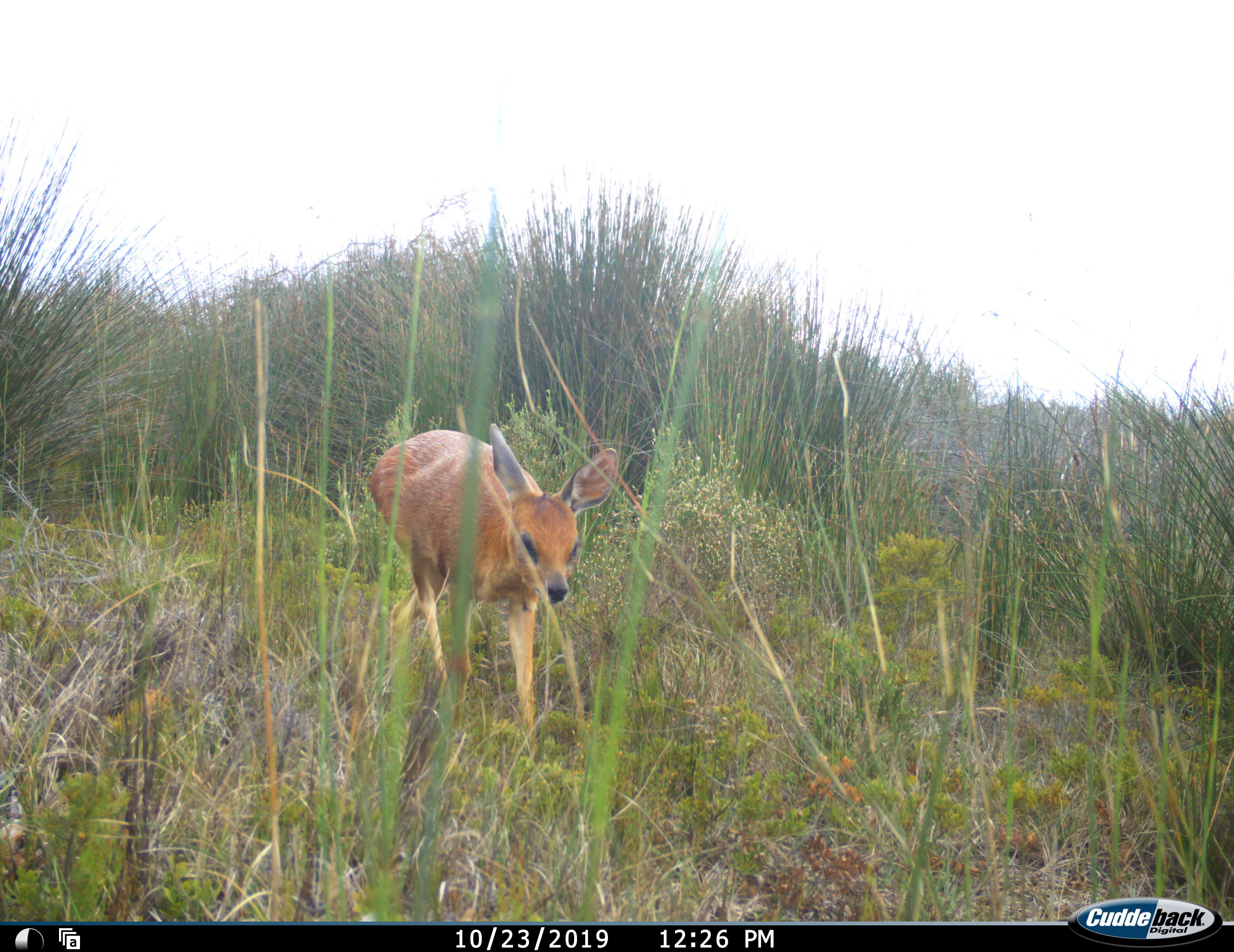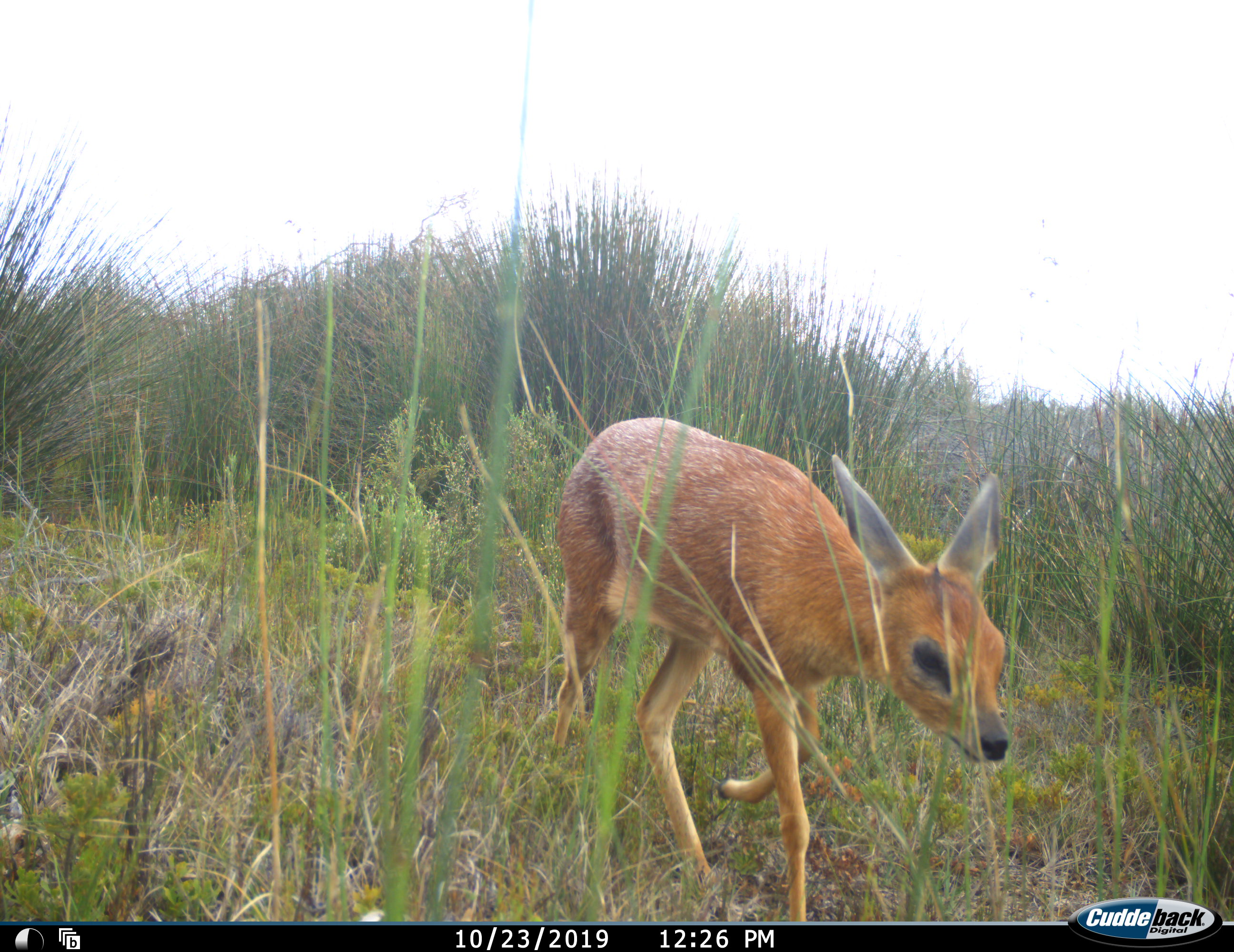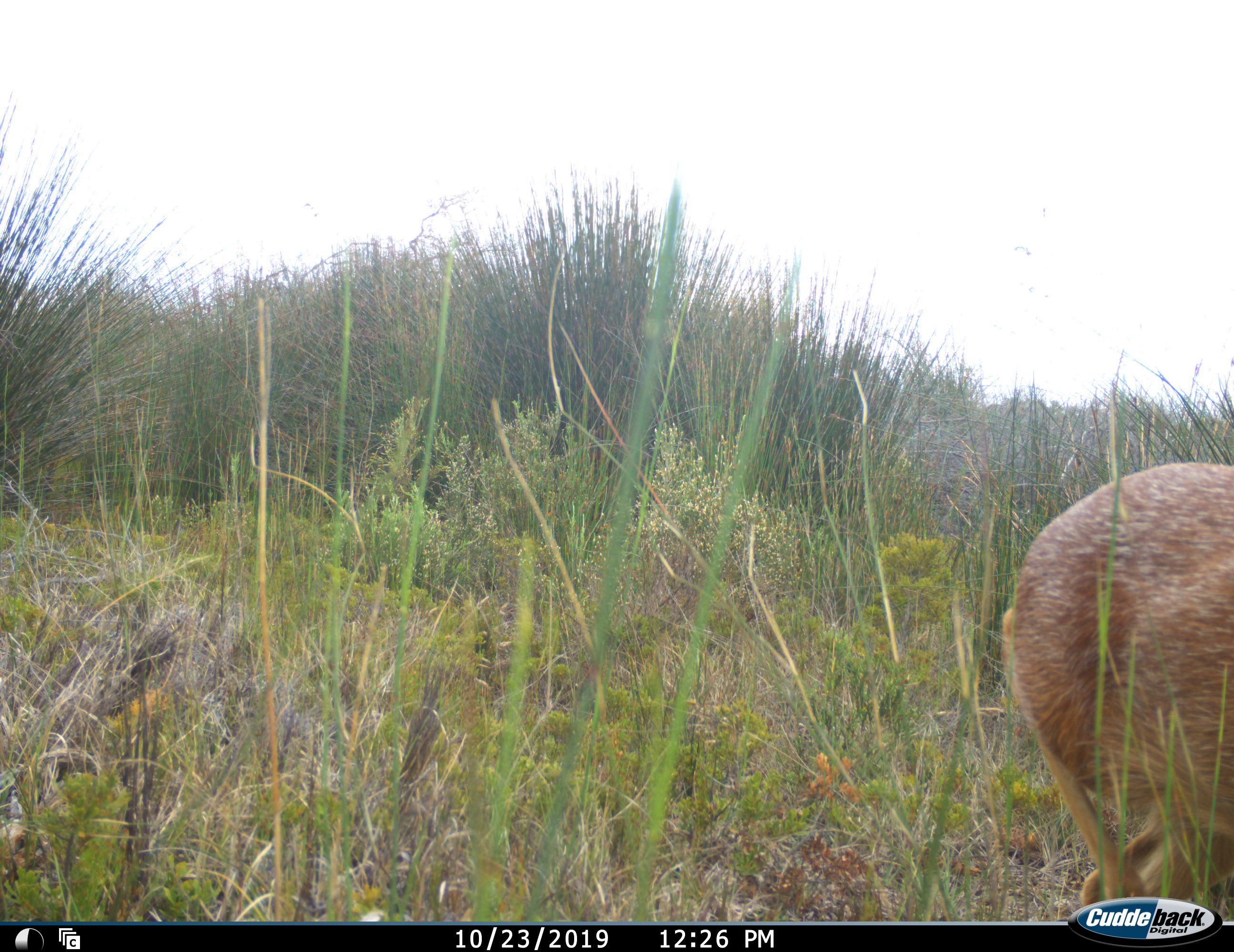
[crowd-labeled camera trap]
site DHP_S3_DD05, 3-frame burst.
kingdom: Animalia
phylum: Chordata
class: Mammalia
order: Artiodactyla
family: Bovidae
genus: Raphicerus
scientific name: Raphicerus melanotis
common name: grysbok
Grysbok (Raphicerus melanotis), count 1. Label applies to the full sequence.